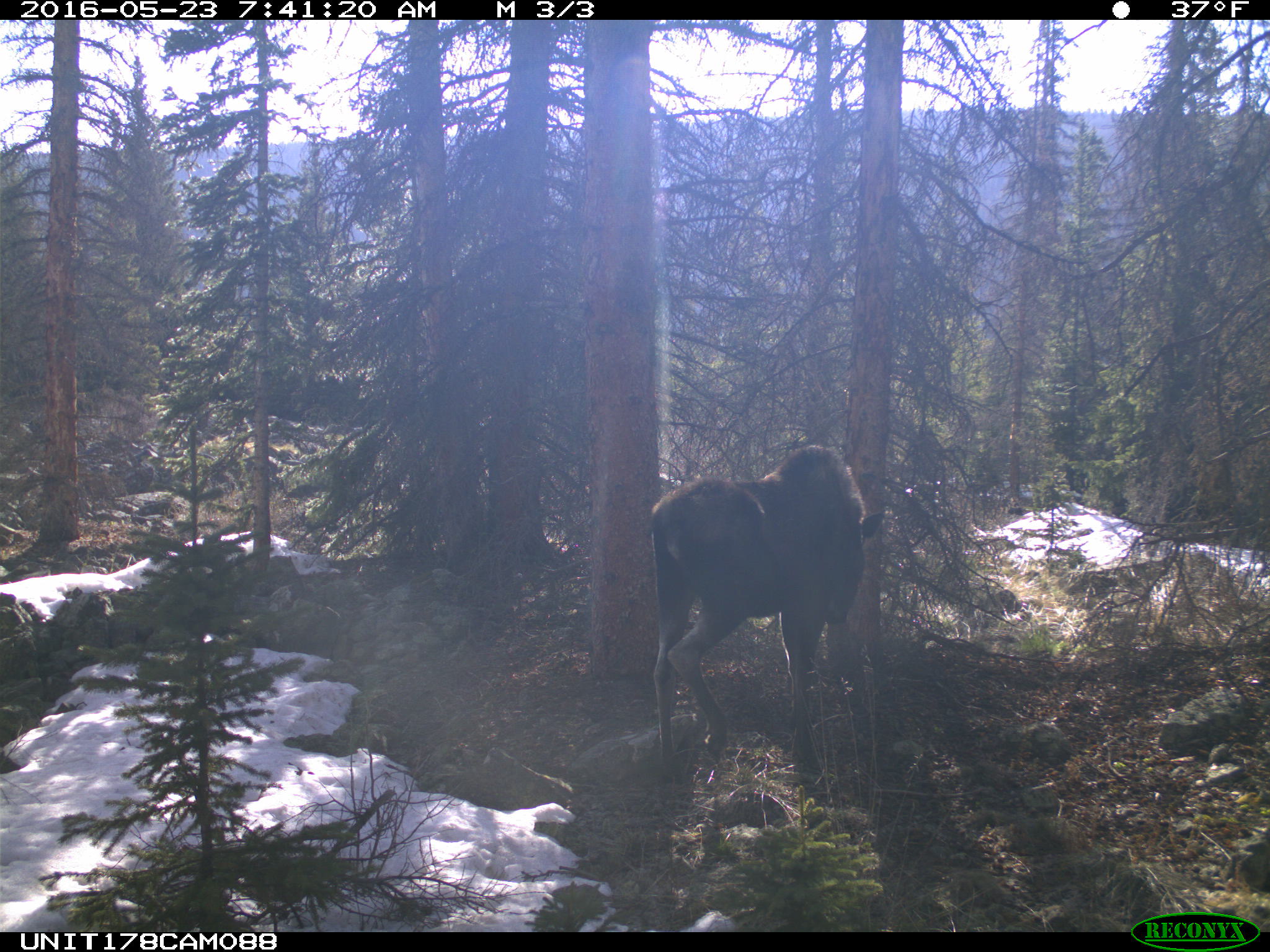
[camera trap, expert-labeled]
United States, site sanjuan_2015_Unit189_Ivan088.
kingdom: Animalia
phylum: Chordata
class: Mammalia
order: Artiodactyla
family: Cervidae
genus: Alces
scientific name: Alces alces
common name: moose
Alces alces (moose).